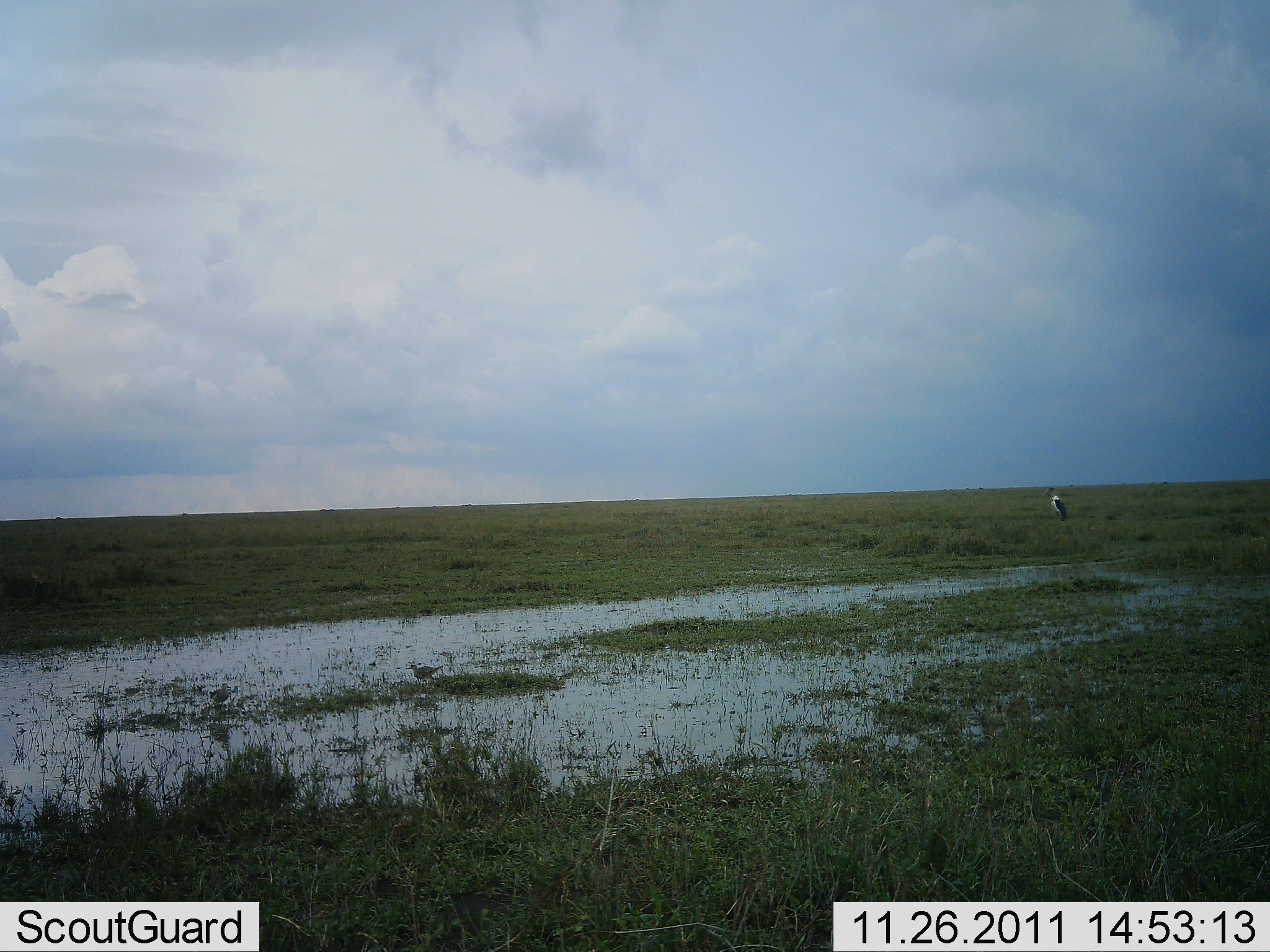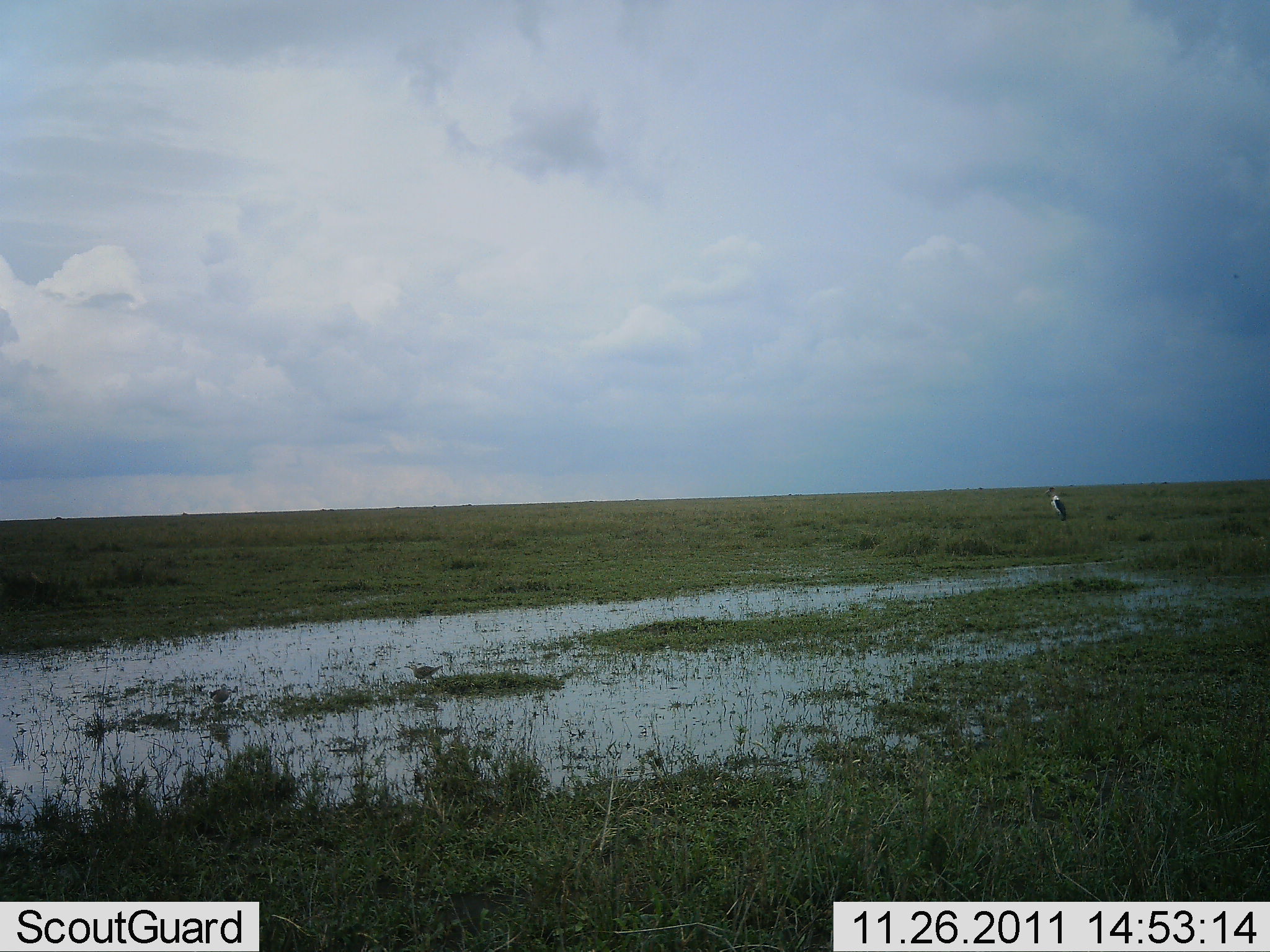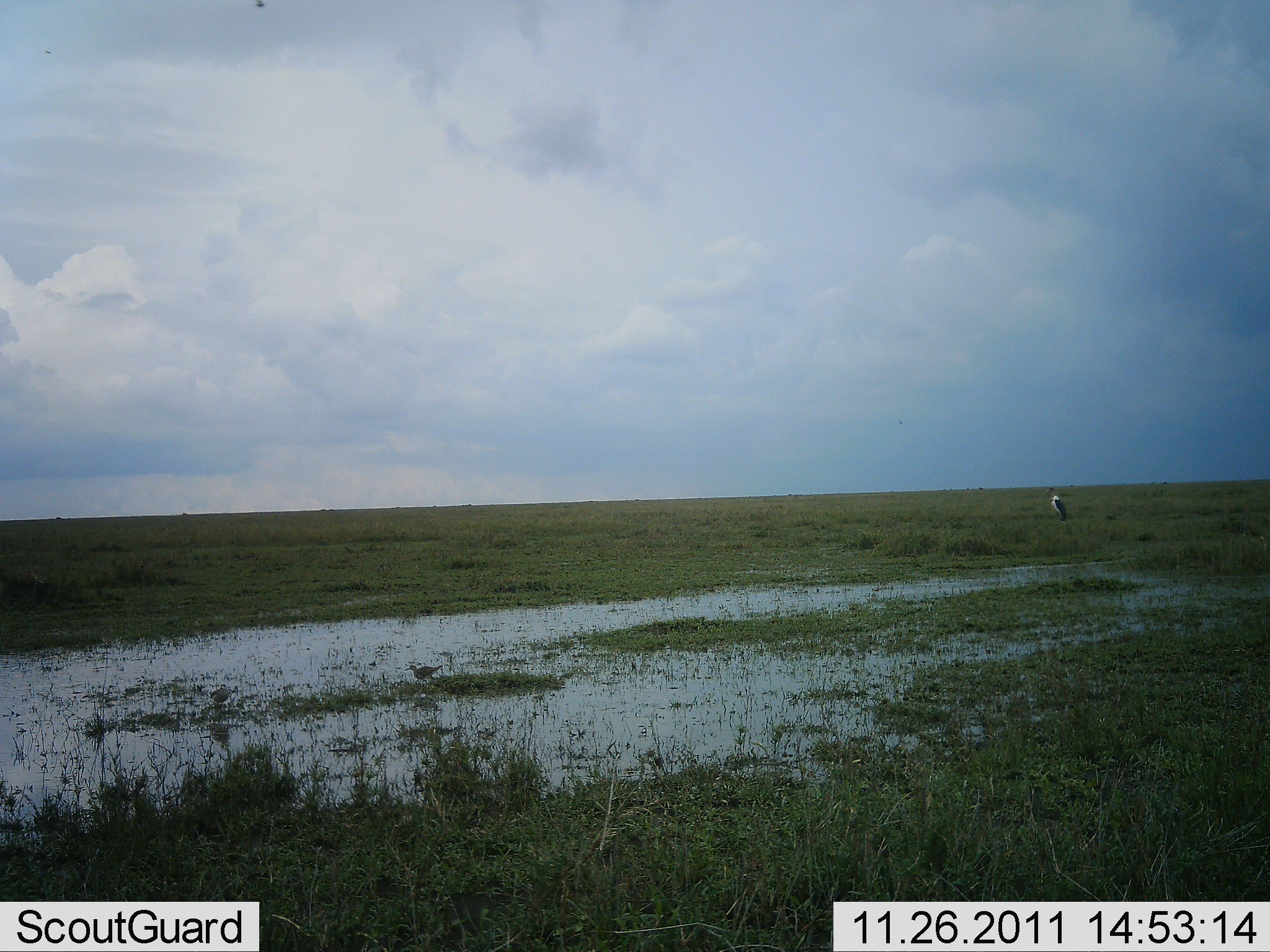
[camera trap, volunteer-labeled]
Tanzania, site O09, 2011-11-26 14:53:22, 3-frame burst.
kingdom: Animalia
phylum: Chordata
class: Aves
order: Accipitriformes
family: Sagittariidae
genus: Sagittarius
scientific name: Sagittarius serpentarius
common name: secretary bird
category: secretarybird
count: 1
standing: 82%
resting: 9%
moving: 9%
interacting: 0%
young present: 0%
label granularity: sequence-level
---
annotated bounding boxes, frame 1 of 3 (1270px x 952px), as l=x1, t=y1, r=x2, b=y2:
animal: l=1042, t=486, r=1067, b=521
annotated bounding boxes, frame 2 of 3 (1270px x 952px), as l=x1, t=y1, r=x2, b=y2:
animal: l=1043, t=487, r=1067, b=521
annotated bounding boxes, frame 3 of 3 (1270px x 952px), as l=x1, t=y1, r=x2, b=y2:
animal: l=1042, t=485, r=1067, b=522